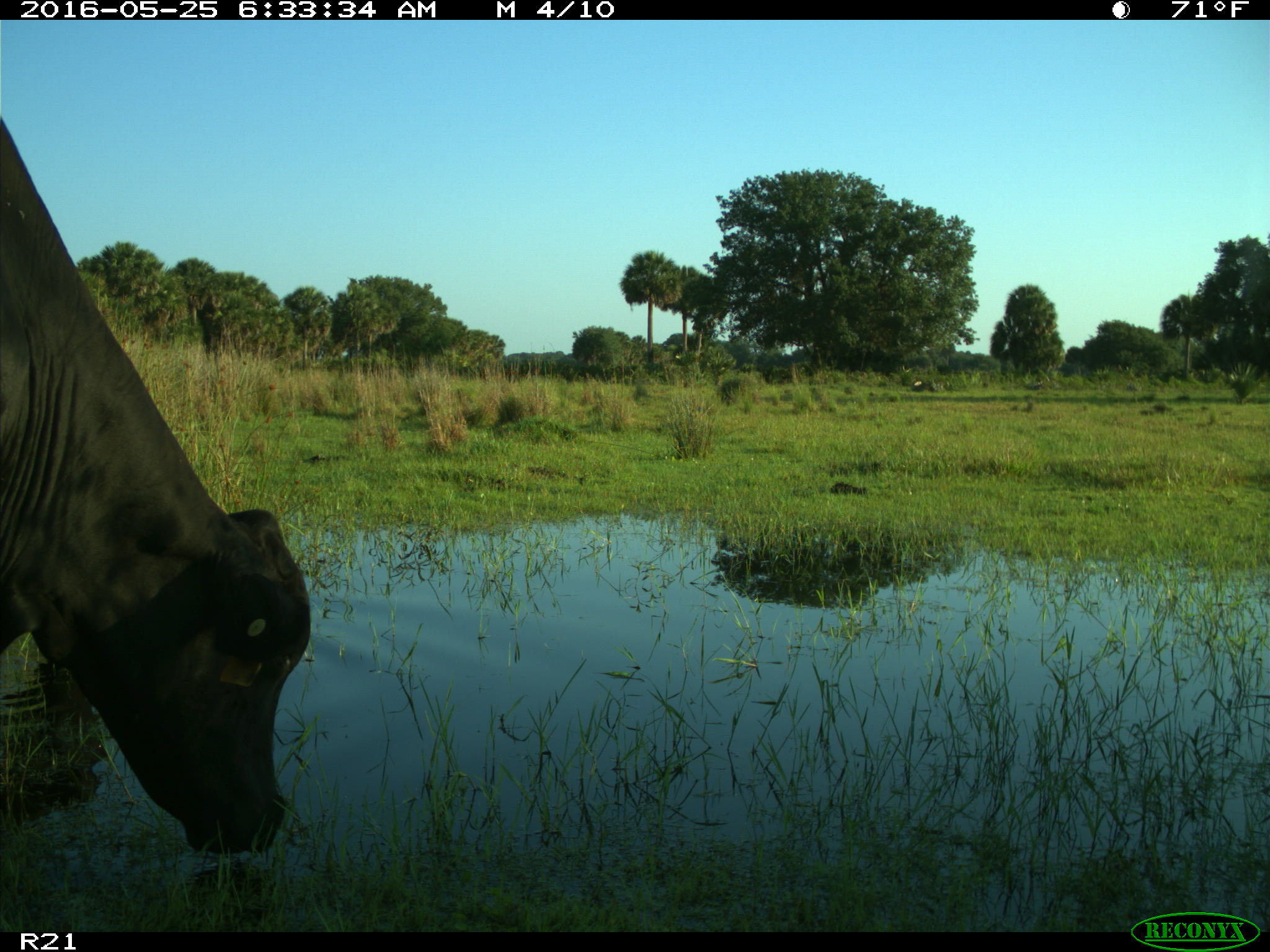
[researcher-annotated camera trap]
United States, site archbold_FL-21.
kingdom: Animalia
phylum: Chordata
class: Mammalia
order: Artiodactyla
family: Bovidae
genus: Bos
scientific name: Bos taurus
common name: domestic cow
Bos taurus (domestic cow).